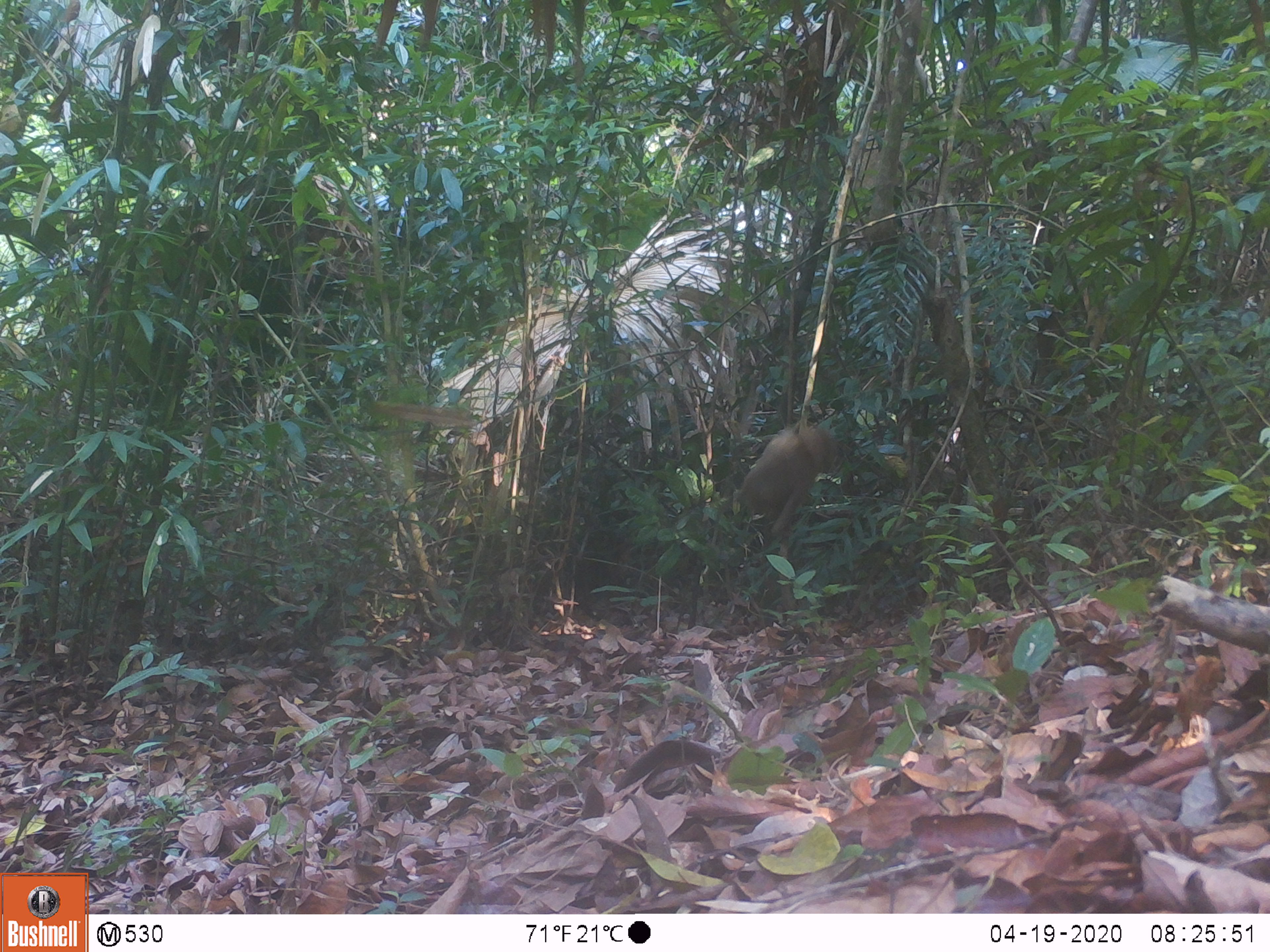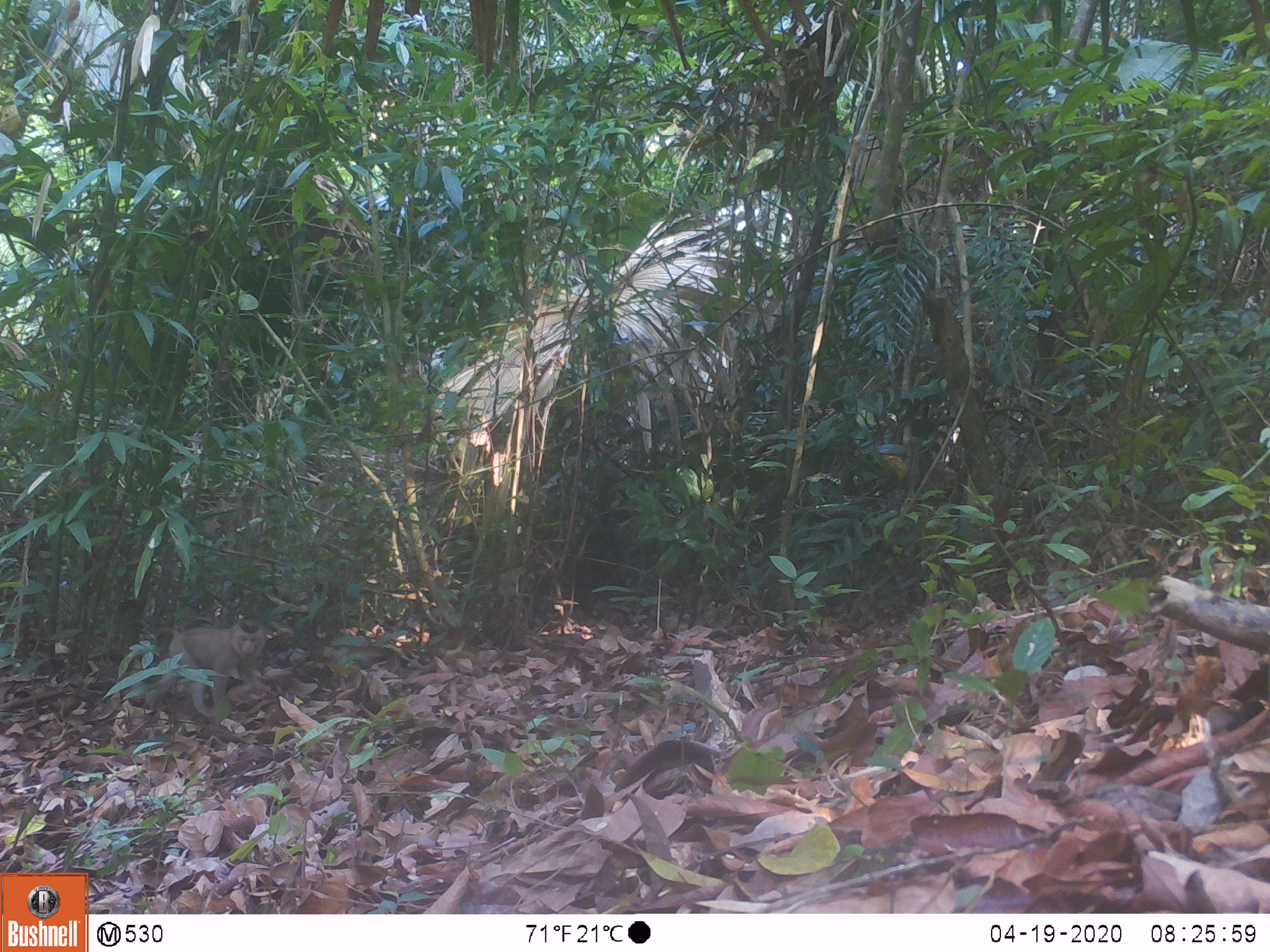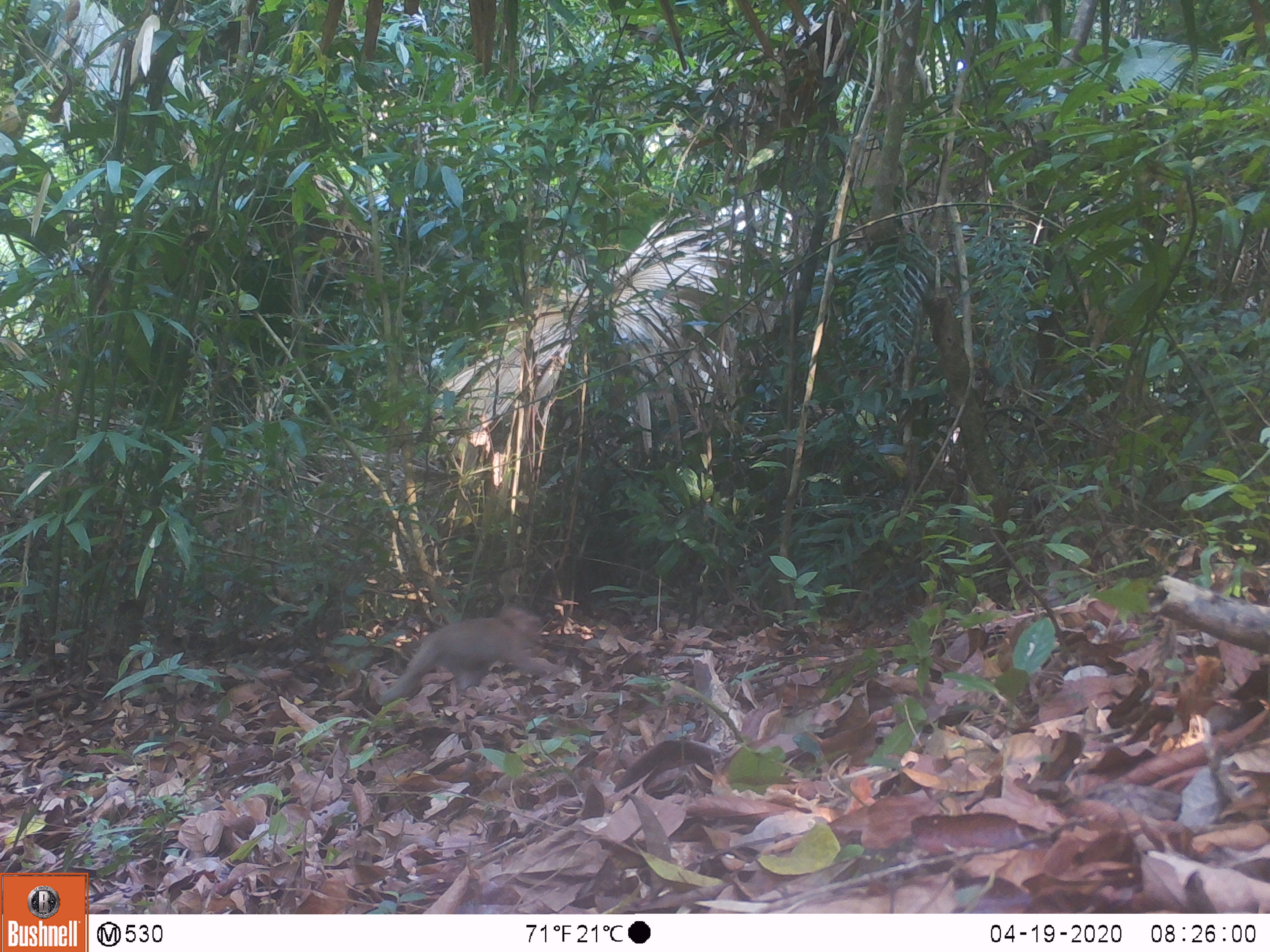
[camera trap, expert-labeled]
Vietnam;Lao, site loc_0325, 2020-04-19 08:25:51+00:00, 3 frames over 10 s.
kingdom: Animalia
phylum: Chordata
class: Mammalia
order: Primates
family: Cercopithecidae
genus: Macaca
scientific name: Macaca nemestrina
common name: pig-tailed macaque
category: pig tailed macaque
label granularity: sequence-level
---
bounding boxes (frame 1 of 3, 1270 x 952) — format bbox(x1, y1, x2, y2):
pig tailed macaque: bbox(739, 423, 838, 536)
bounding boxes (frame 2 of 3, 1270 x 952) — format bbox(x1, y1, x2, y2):
pig tailed macaque: bbox(148, 618, 266, 717)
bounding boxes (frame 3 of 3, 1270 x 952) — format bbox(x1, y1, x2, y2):
pig tailed macaque: bbox(376, 607, 564, 705)